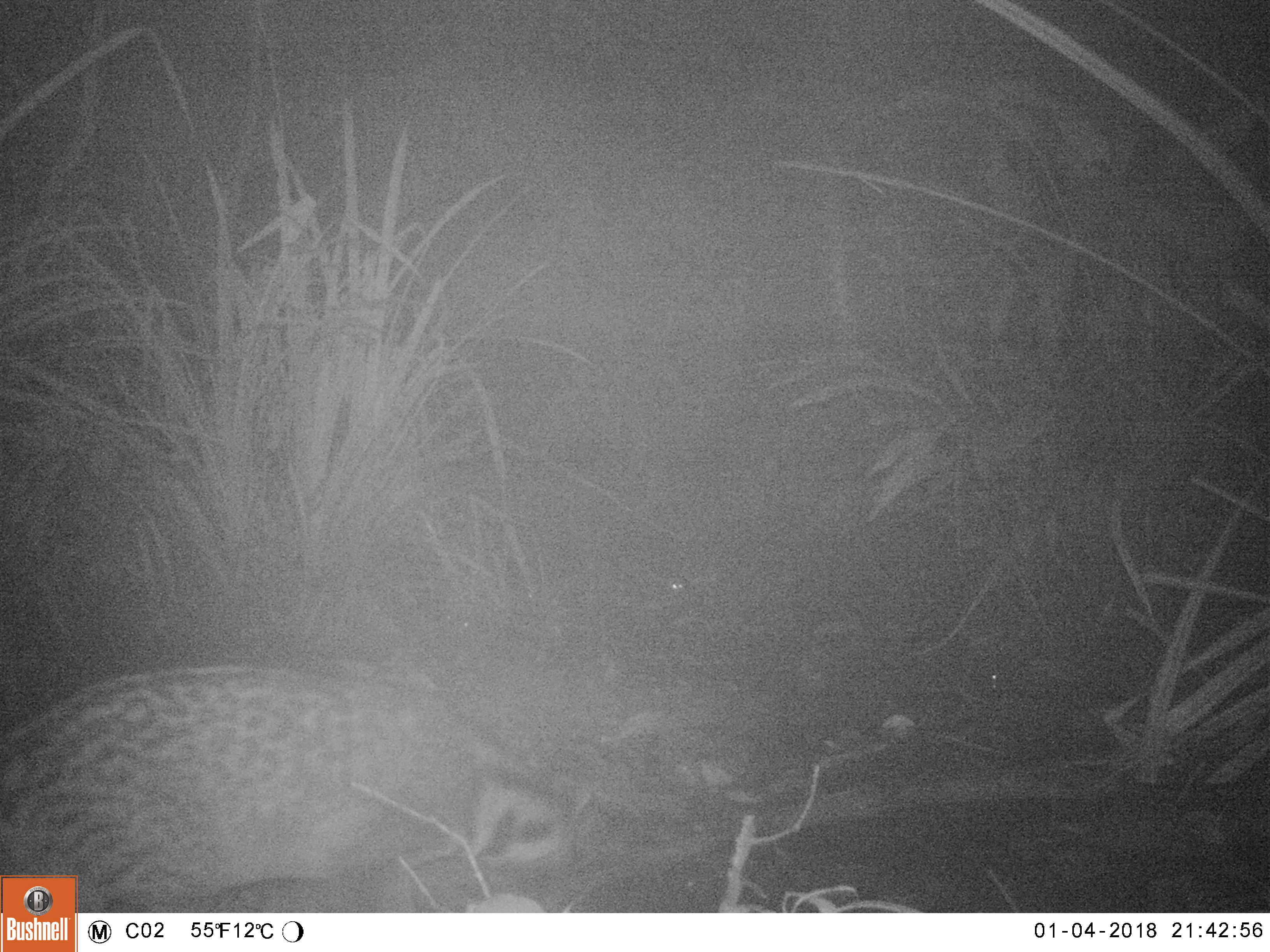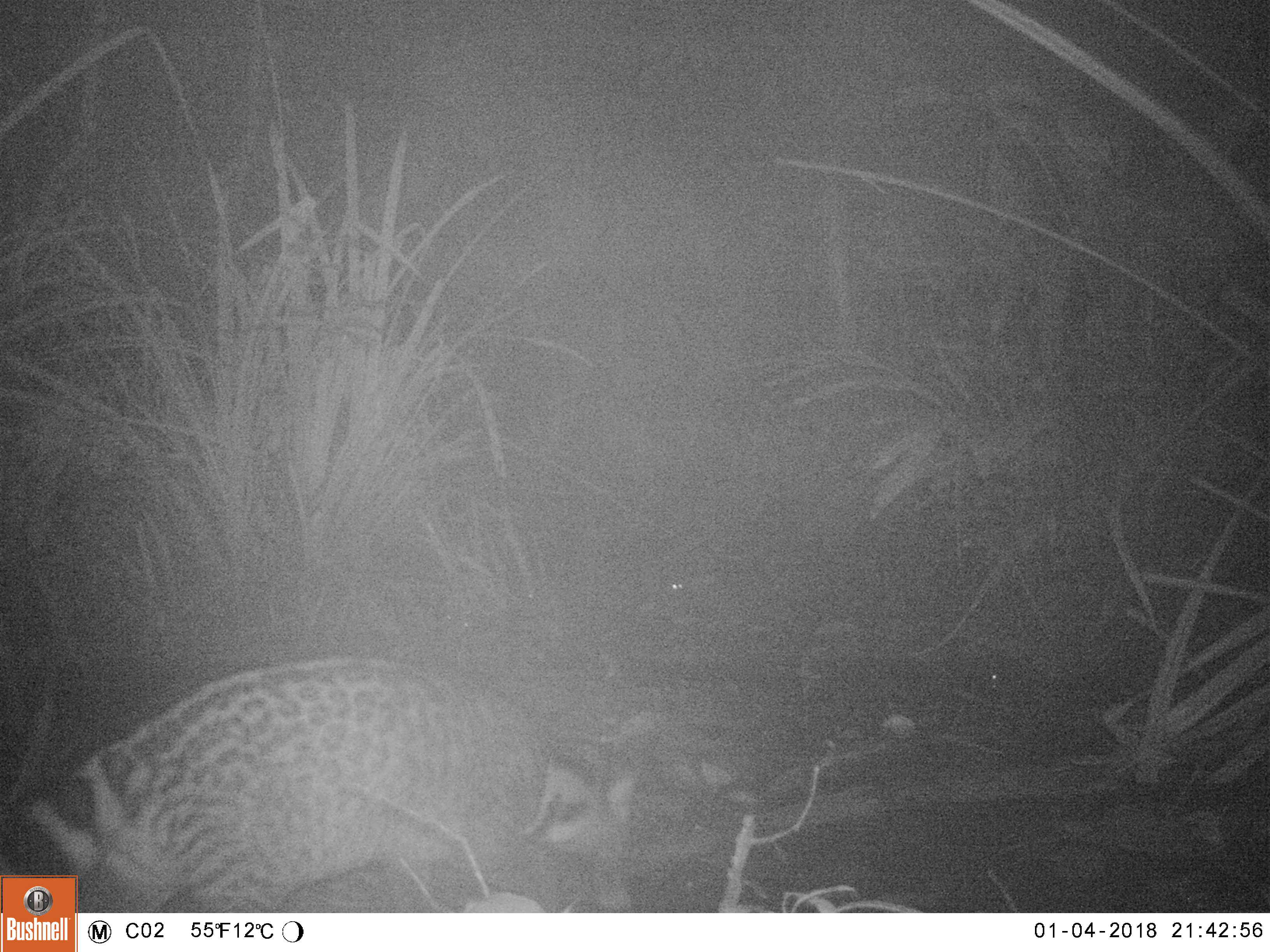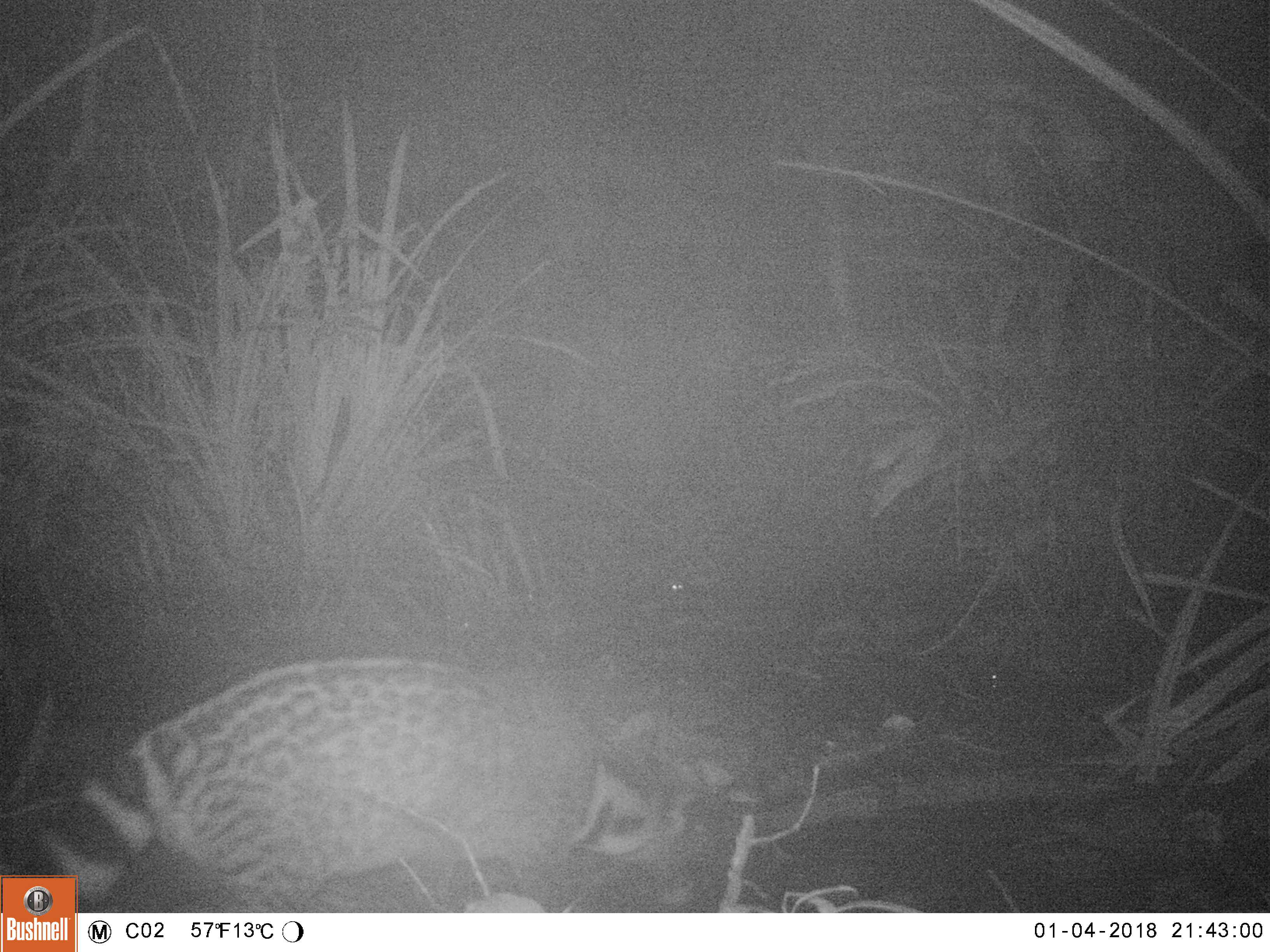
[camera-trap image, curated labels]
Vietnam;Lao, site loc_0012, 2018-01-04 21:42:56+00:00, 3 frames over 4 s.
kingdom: Animalia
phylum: Chordata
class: Mammalia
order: Carnivora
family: Viverridae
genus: Viverra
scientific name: Viverra zibetha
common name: large indian civet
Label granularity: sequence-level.